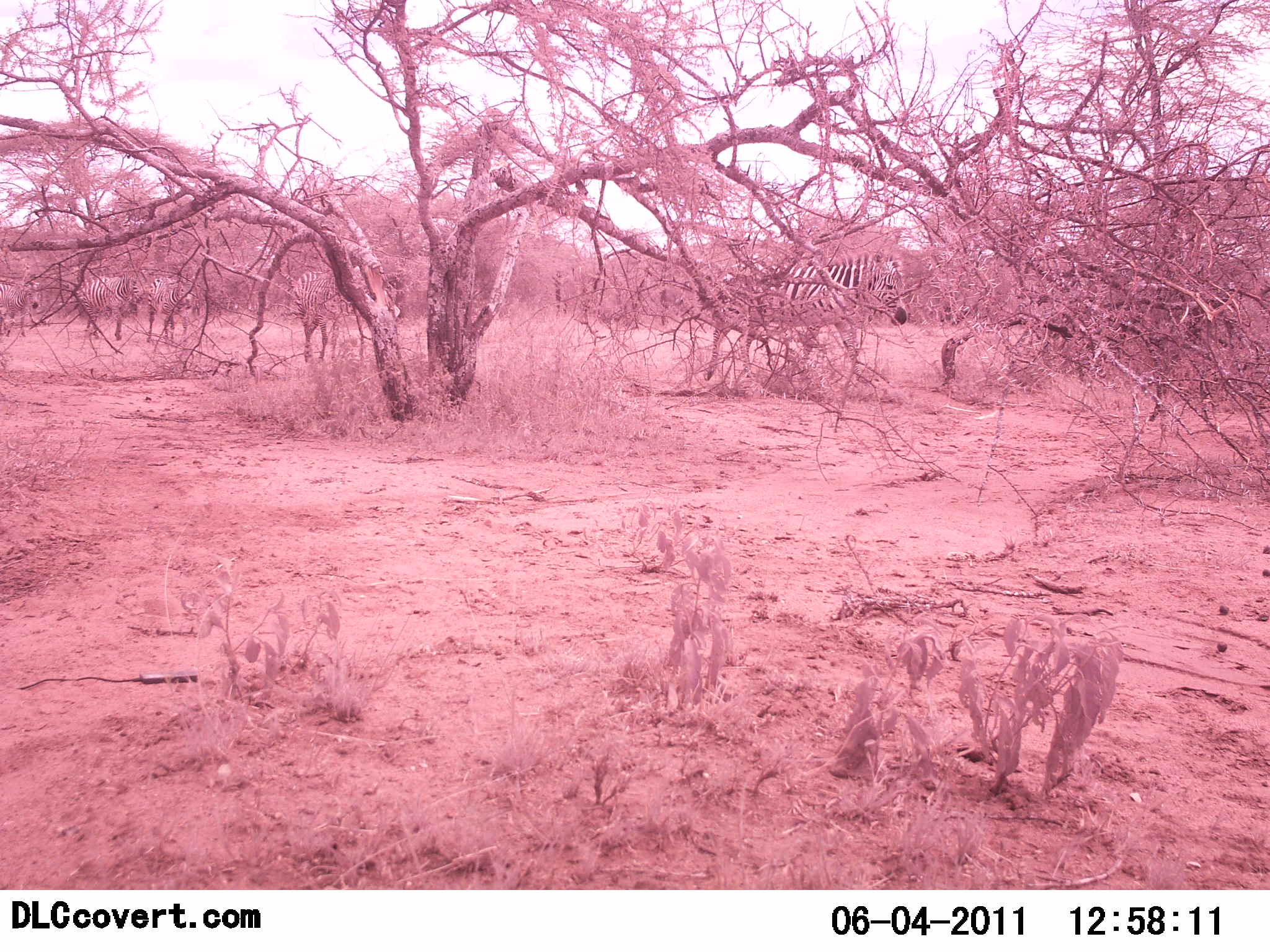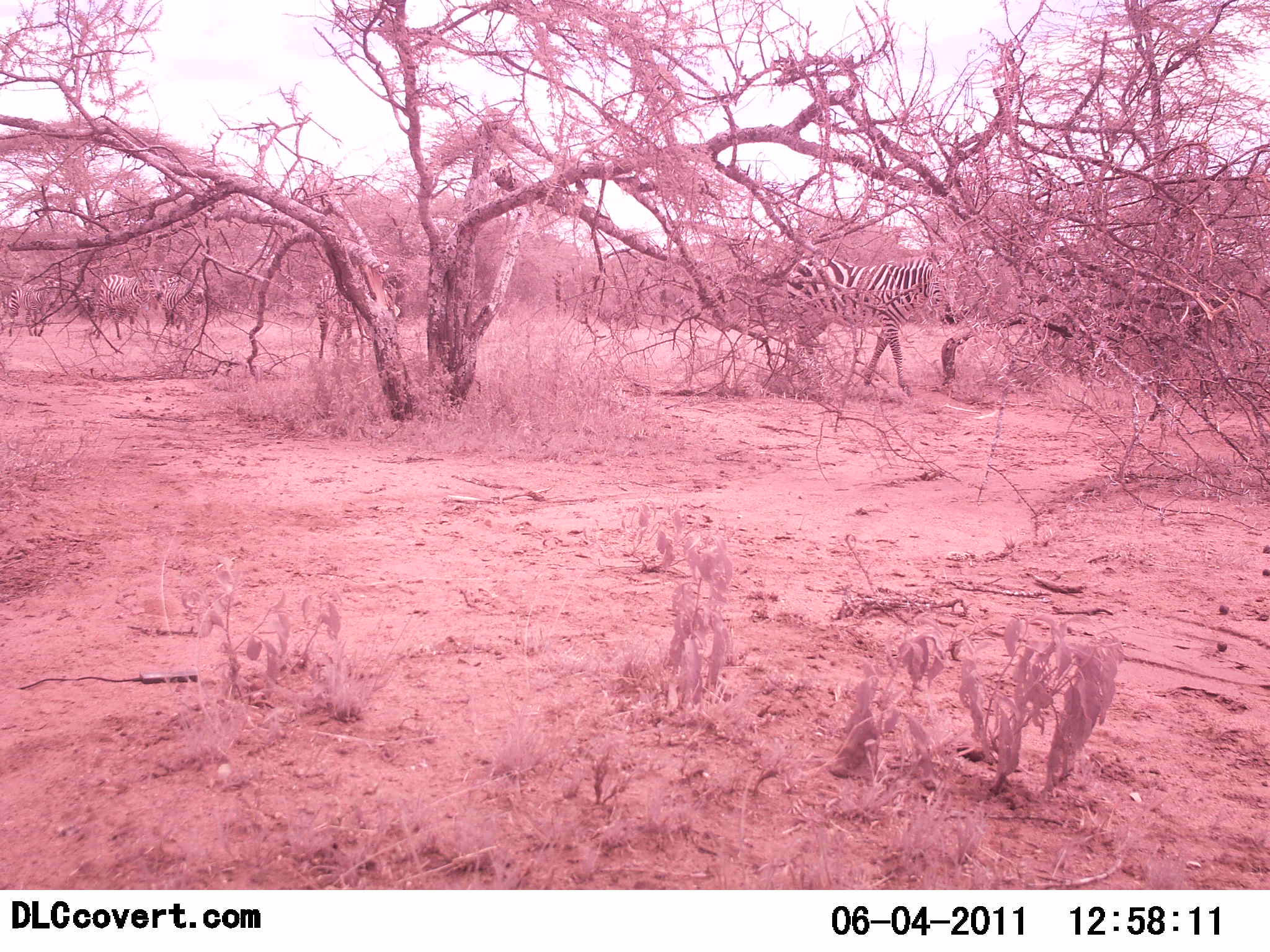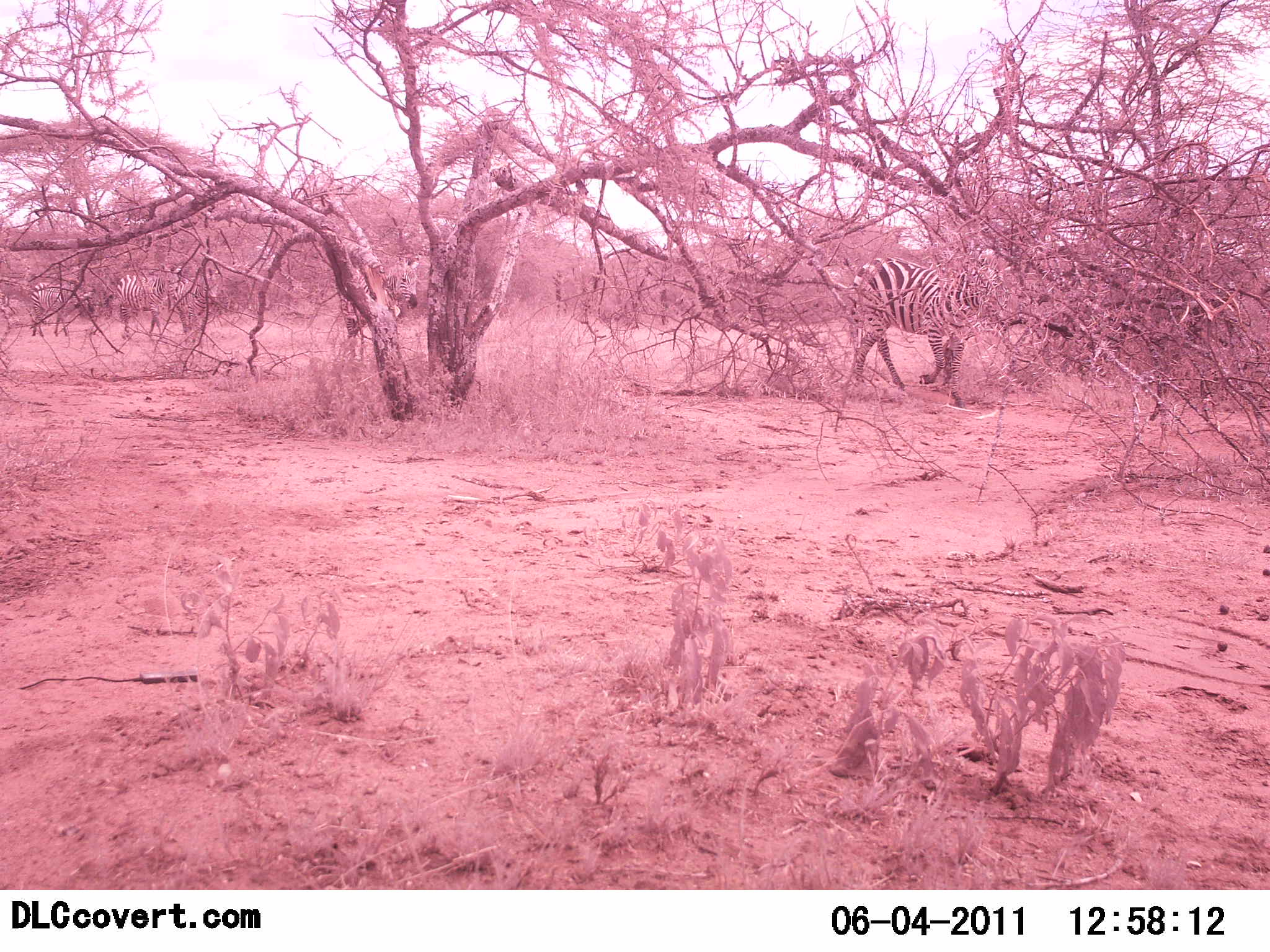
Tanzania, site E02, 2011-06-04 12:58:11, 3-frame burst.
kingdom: Animalia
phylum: Chordata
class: Mammalia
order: Perissodactyla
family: Equidae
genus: Equus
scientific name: Equus quagga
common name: plains zebra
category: zebra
Zebra (plains zebra) (Equus quagga), count 5. Behavior (volunteer vote fractions): standing 9%, resting 0%, moving 91%, interacting 0%. Young present (vote fraction): 0%. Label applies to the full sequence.